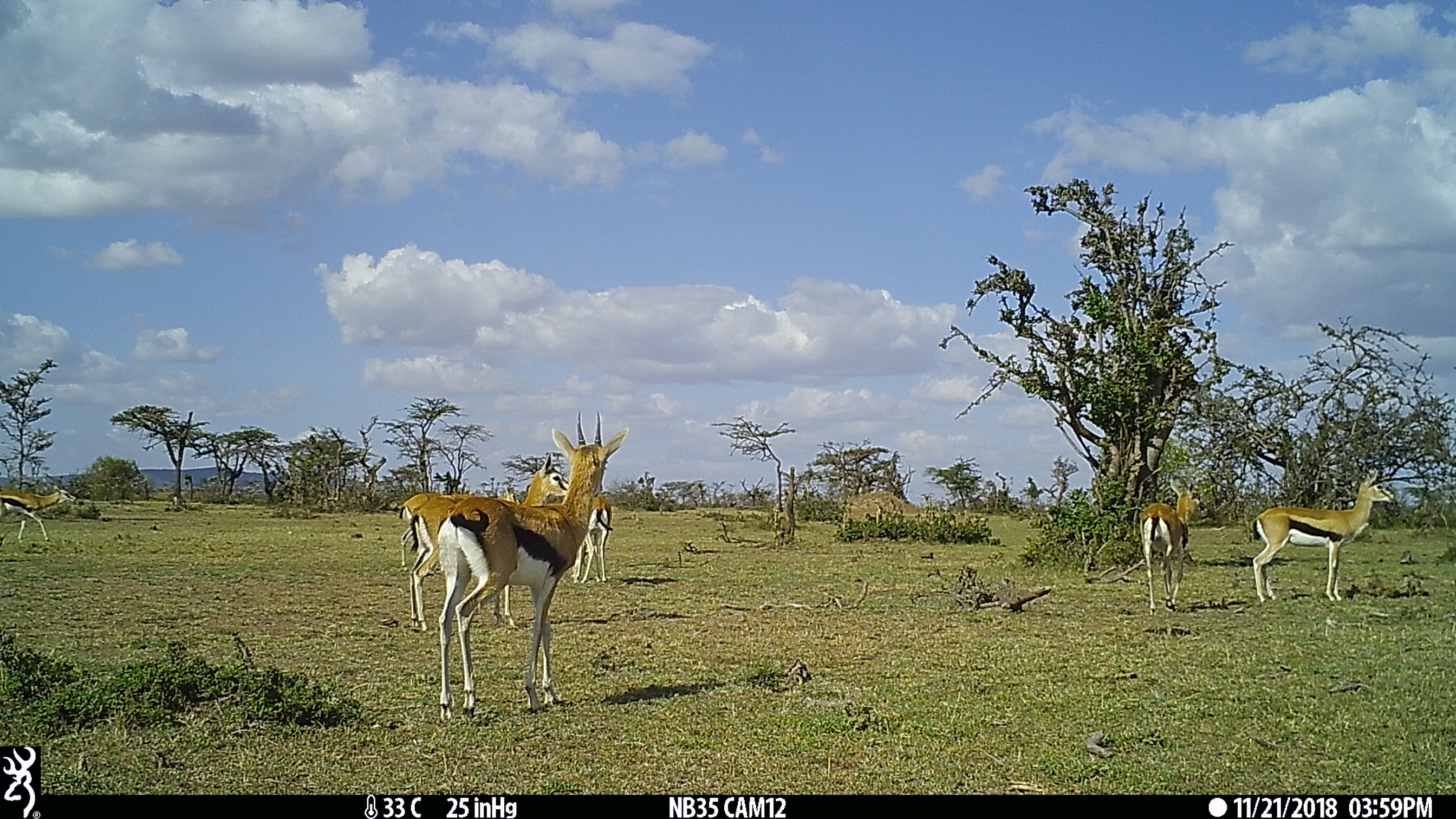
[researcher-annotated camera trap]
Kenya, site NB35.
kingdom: Animalia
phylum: Chordata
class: Mammalia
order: Artiodactyla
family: Bovidae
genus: Eudorcas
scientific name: Eudorcas thomsonii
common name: thomon's gazelle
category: gazelle thomsons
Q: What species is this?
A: Gazelle thomsons (thomon's gazelle) (Eudorcas thomsonii).